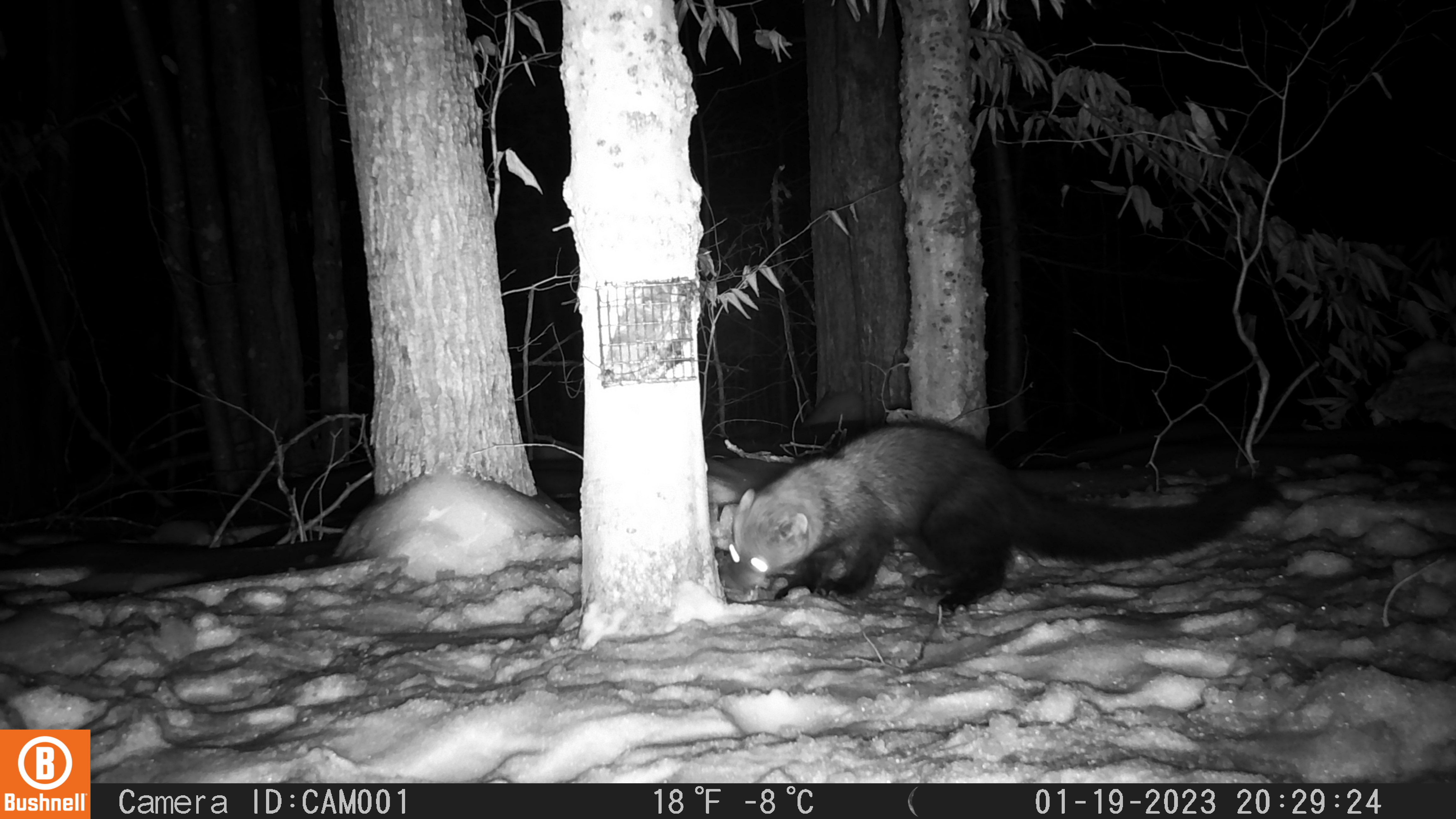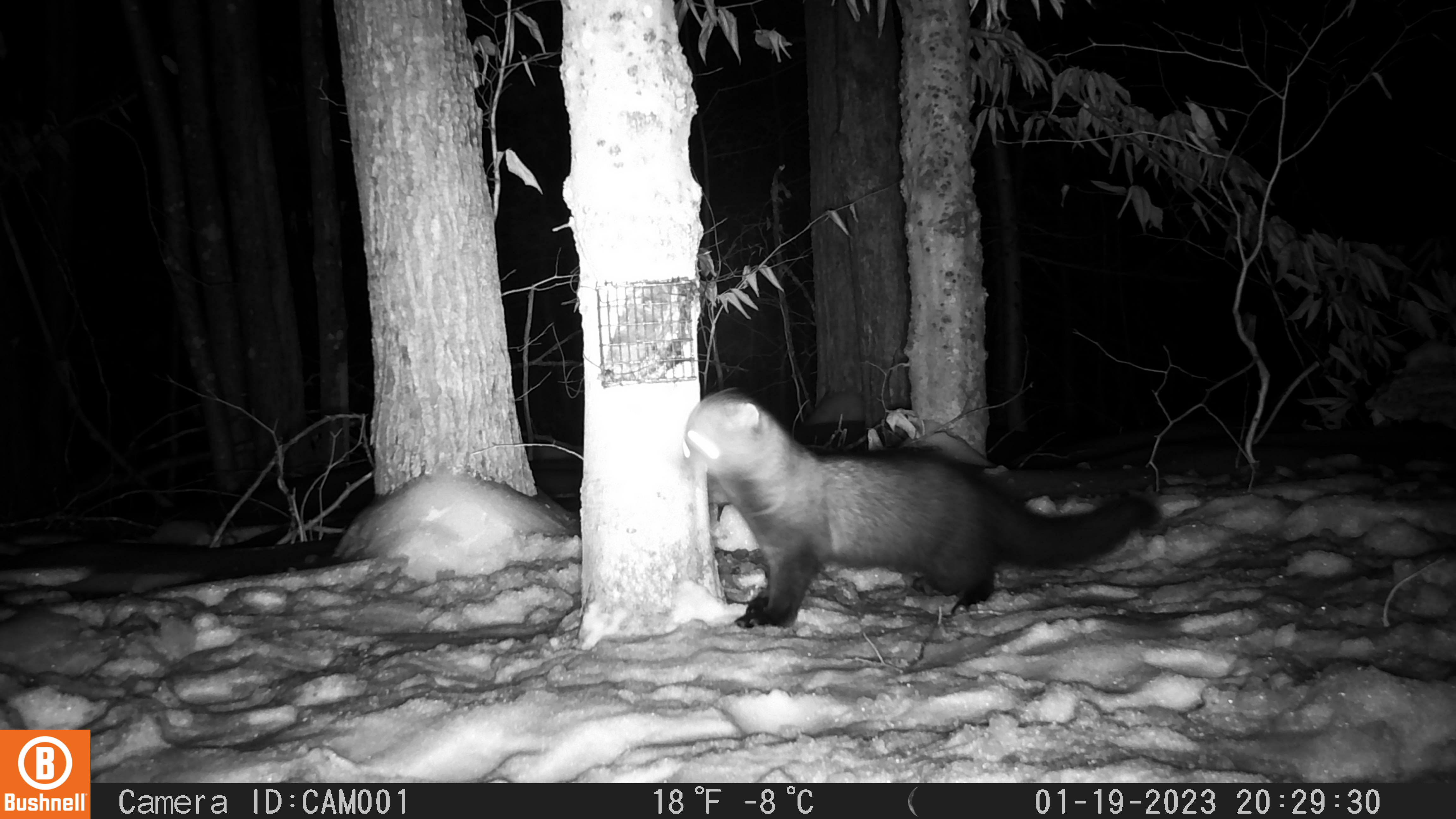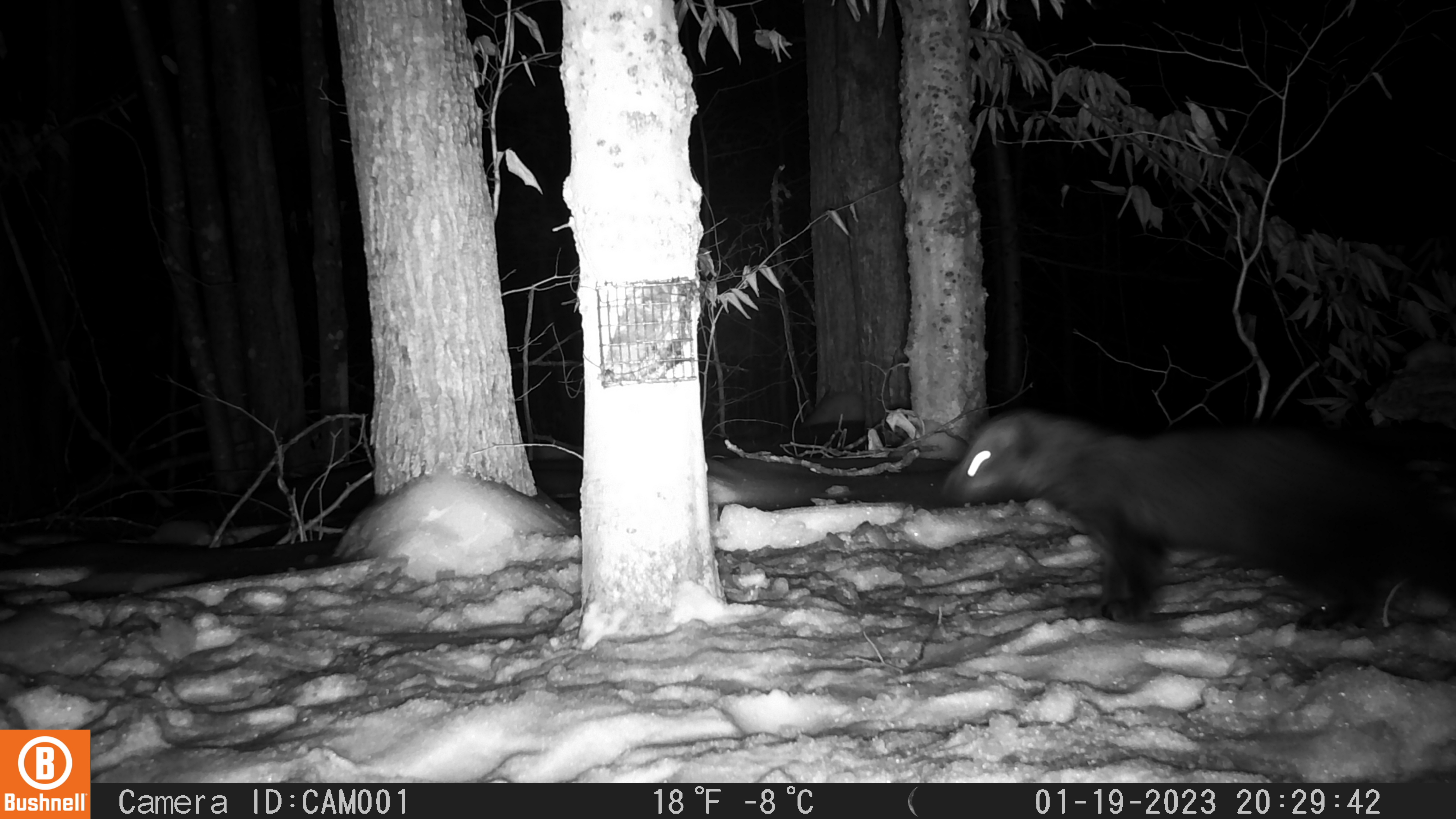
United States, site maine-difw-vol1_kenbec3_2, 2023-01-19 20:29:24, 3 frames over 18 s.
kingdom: Animalia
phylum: Chordata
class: Mammalia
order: Carnivora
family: Mustelidae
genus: Pekania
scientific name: Pekania pennanti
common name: fisher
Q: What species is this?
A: Fisher (Pekania pennanti).